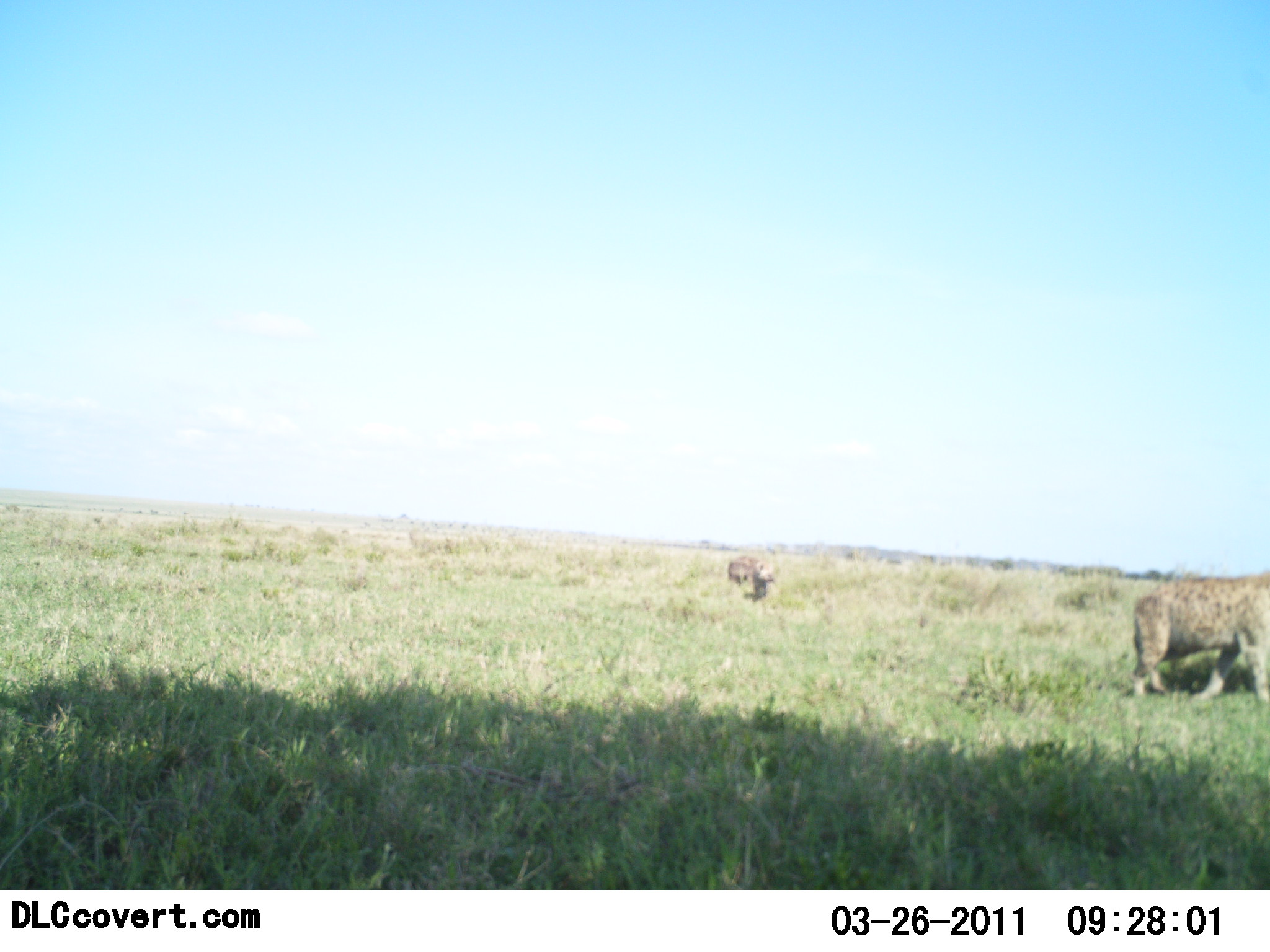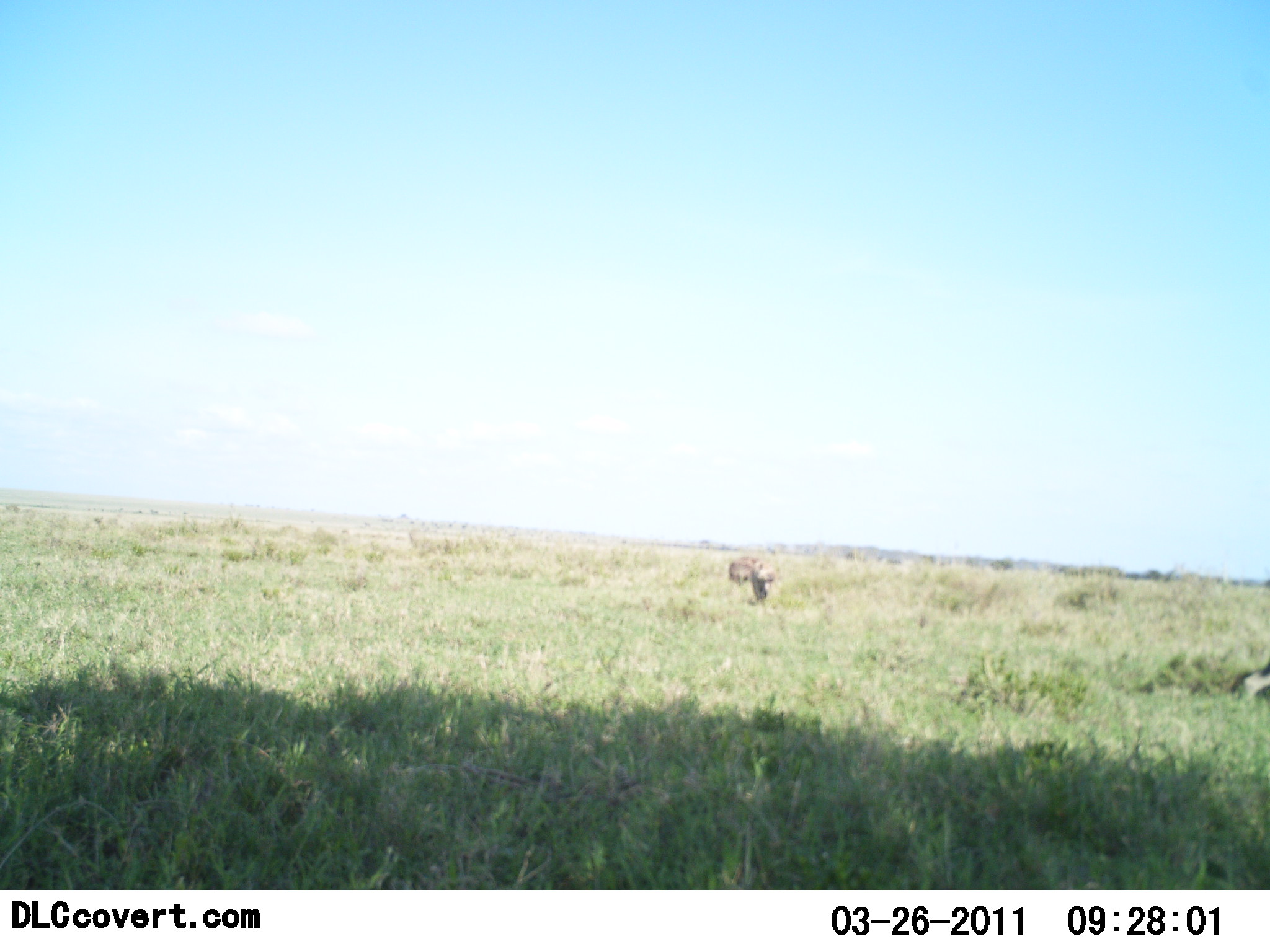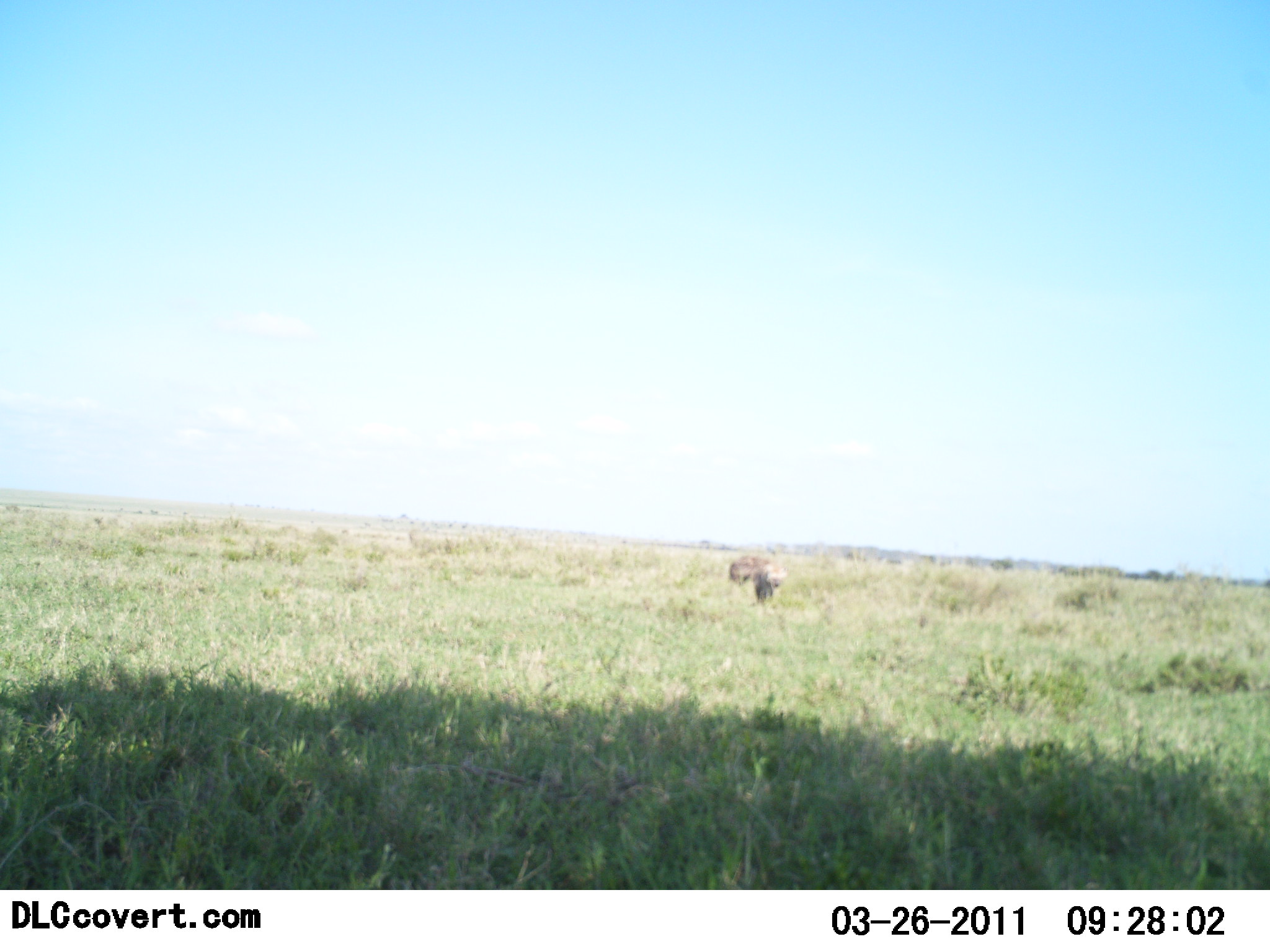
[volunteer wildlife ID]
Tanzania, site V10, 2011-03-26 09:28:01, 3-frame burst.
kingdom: Animalia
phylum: Chordata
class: Mammalia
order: Carnivora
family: Hyaenidae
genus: Crocuta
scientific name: Crocuta crocuta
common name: spotted hyena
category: hyenaspotted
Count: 2.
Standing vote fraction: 18%.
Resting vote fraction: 0%.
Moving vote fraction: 100%.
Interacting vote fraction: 0%.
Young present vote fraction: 0%.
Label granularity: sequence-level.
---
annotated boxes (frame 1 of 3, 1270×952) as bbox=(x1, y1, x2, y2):
animal: bbox=(1131, 565, 1270, 708)